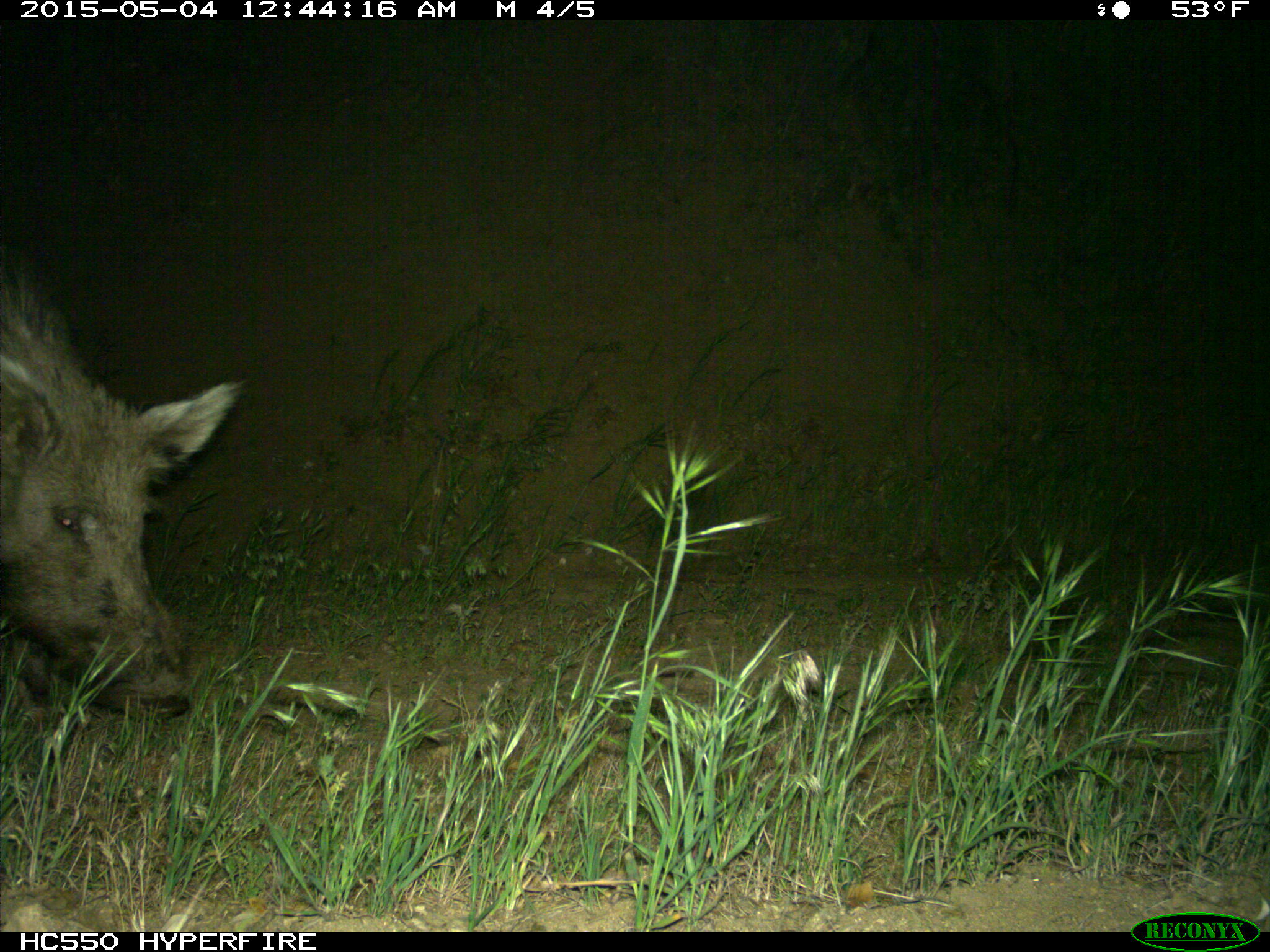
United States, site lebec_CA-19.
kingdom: Animalia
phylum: Chordata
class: Mammalia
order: Artiodactyla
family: Suidae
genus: Sus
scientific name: Sus scrofa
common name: wild boar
Sus scrofa (wild boar).